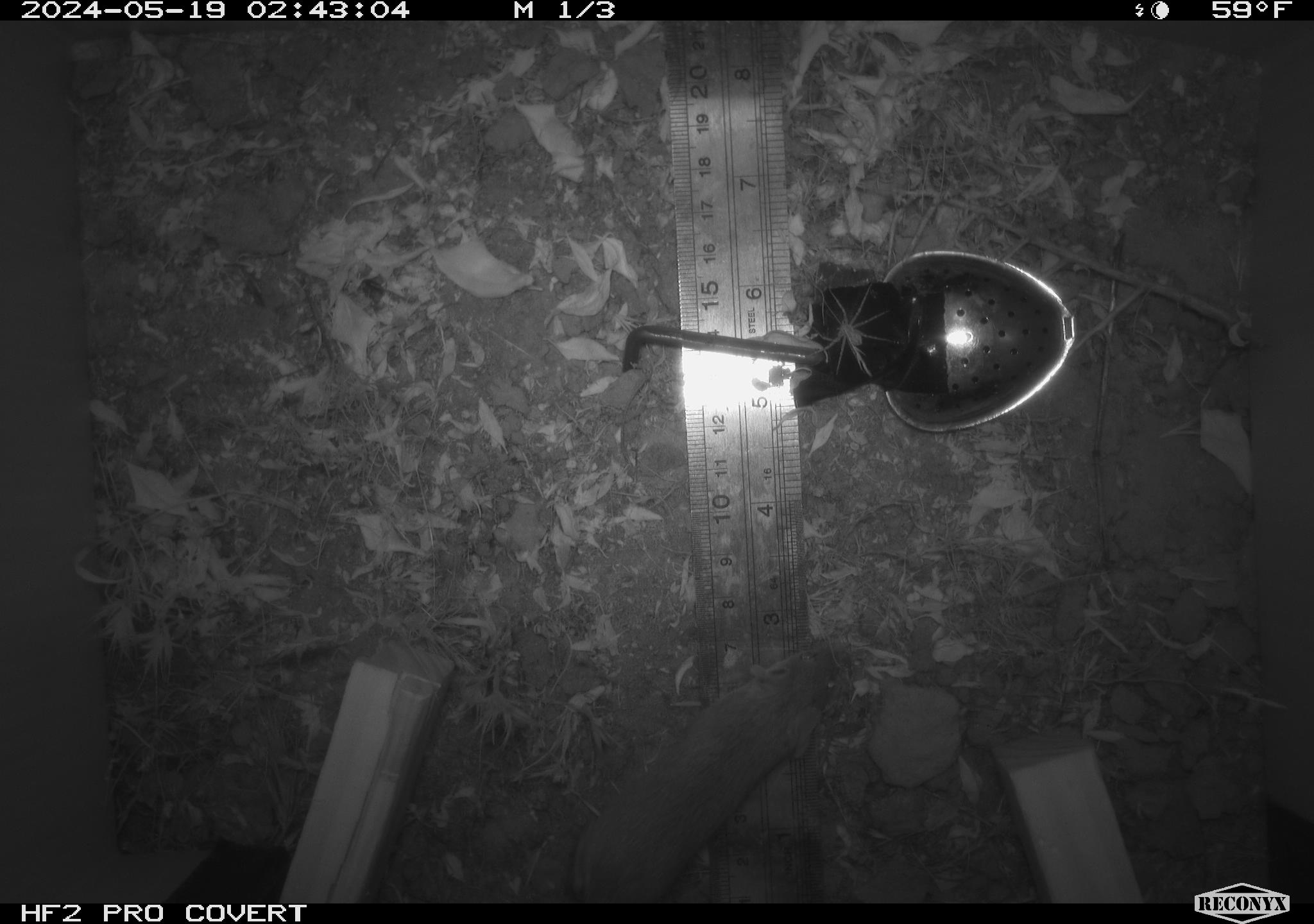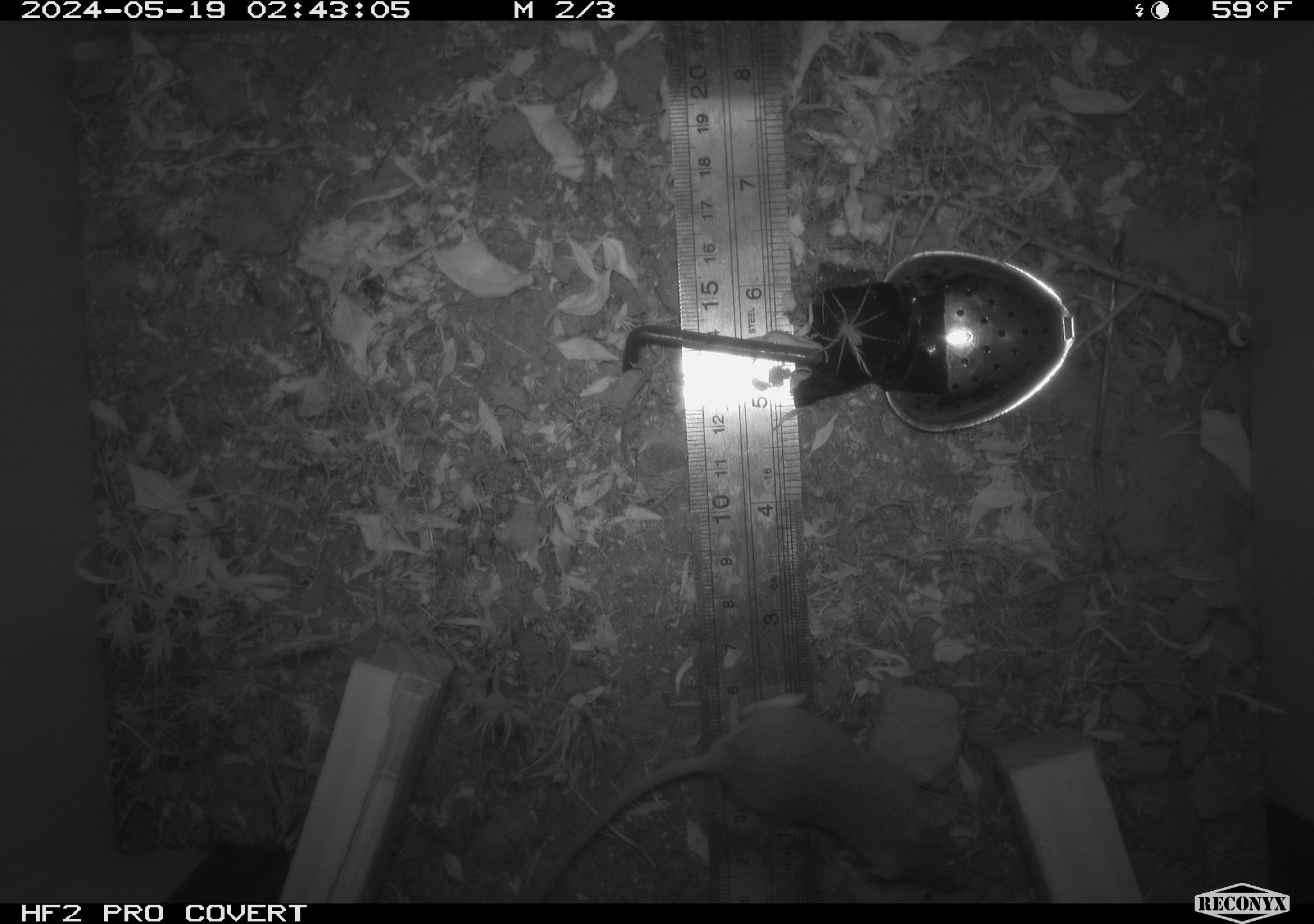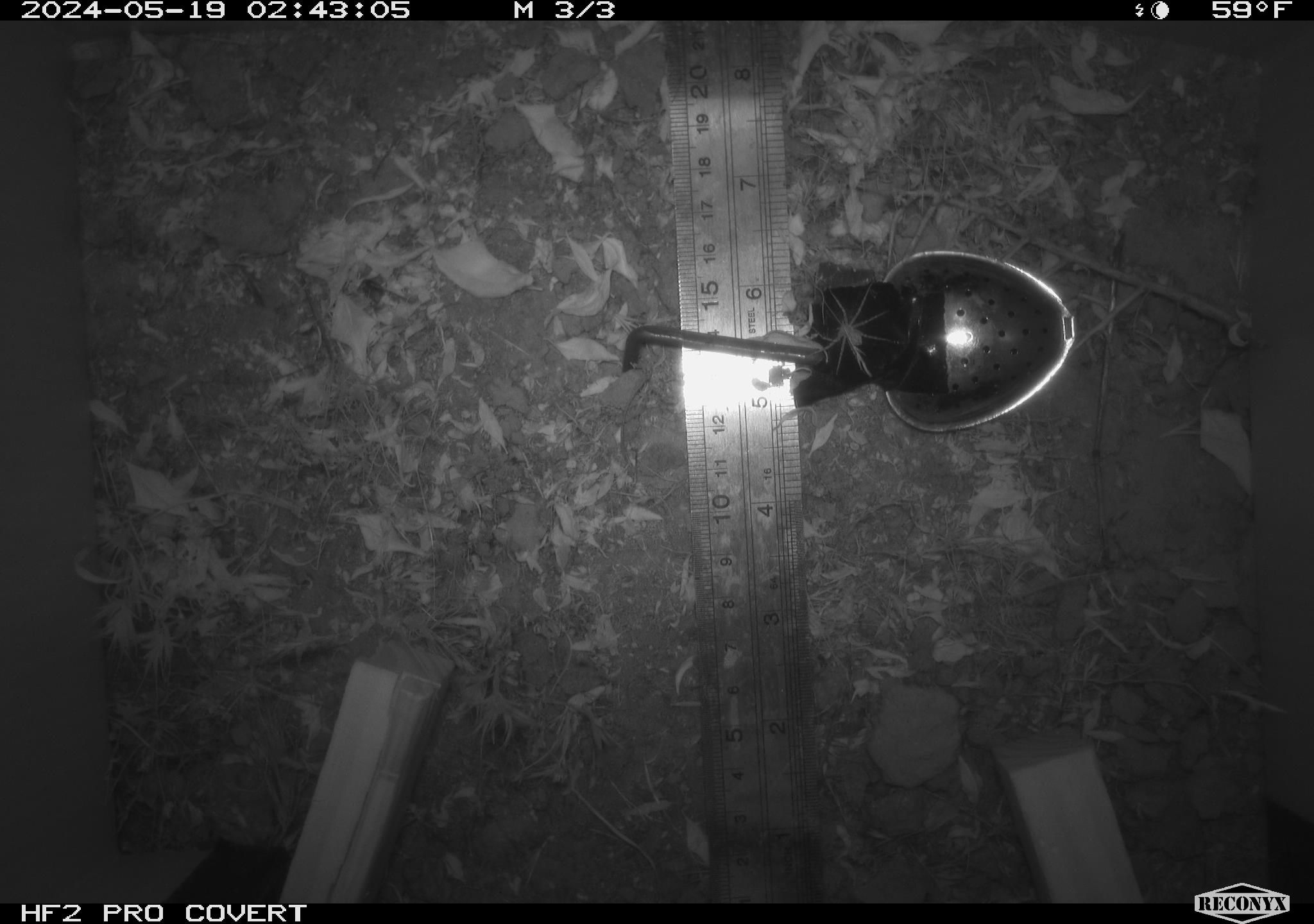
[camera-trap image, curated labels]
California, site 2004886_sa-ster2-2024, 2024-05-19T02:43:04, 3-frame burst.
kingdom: Animalia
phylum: Chordata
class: Mammalia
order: Rodentia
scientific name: Rodentia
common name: mouse species